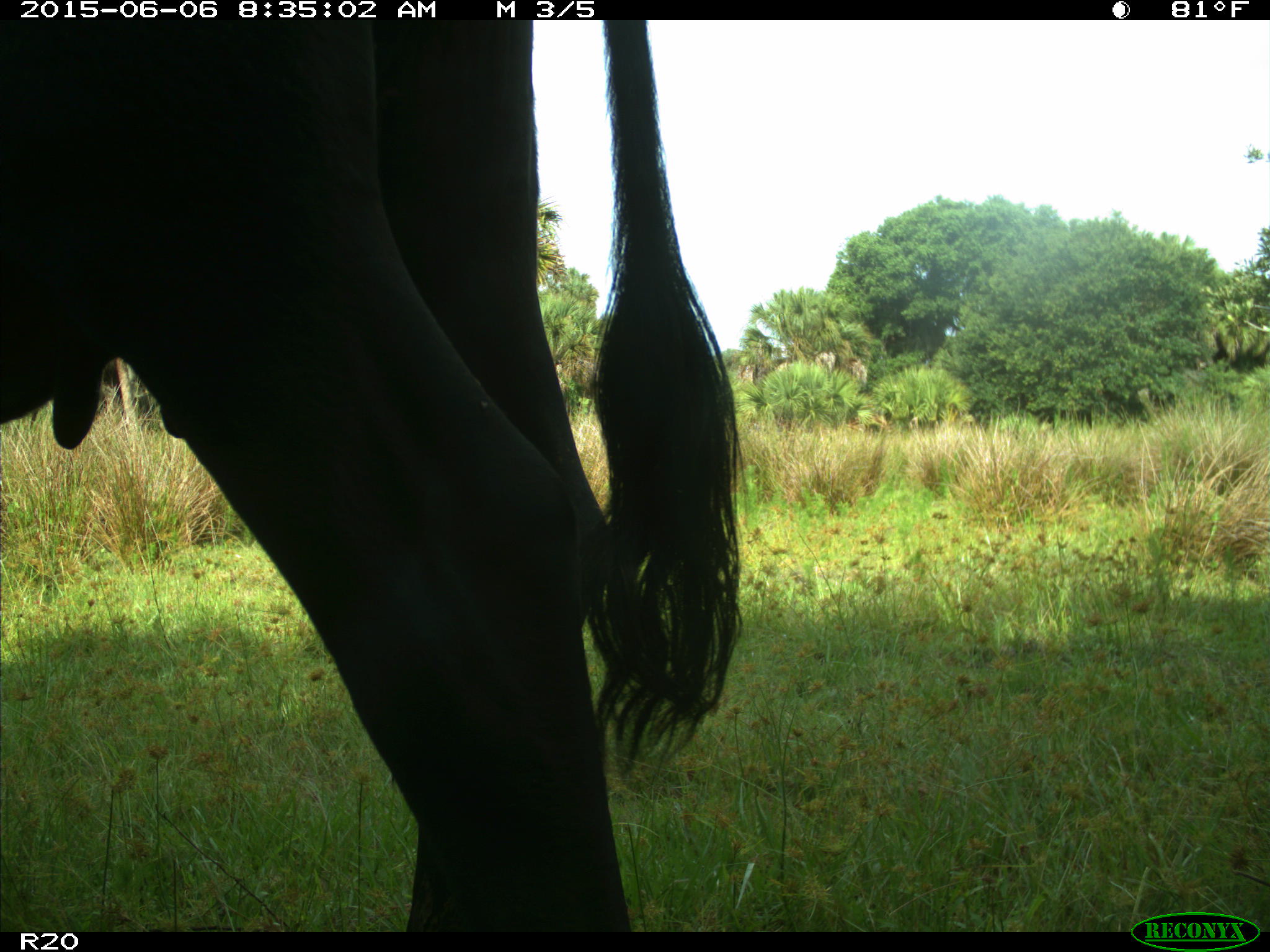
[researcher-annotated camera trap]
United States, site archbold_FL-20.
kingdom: Animalia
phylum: Chordata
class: Mammalia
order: Artiodactyla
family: Bovidae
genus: Bos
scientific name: Bos taurus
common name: domestic cow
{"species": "Bos taurus (domestic cow)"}